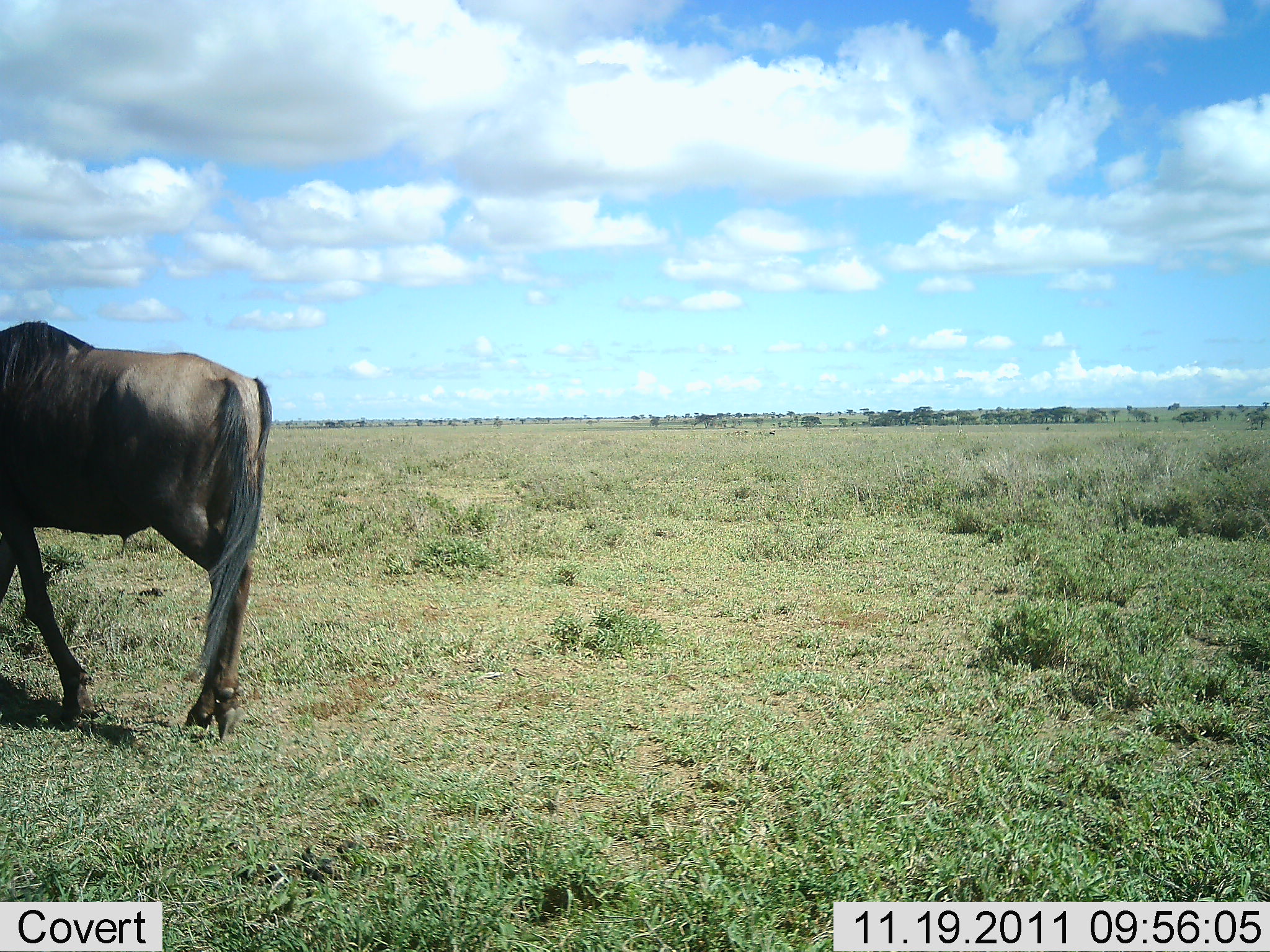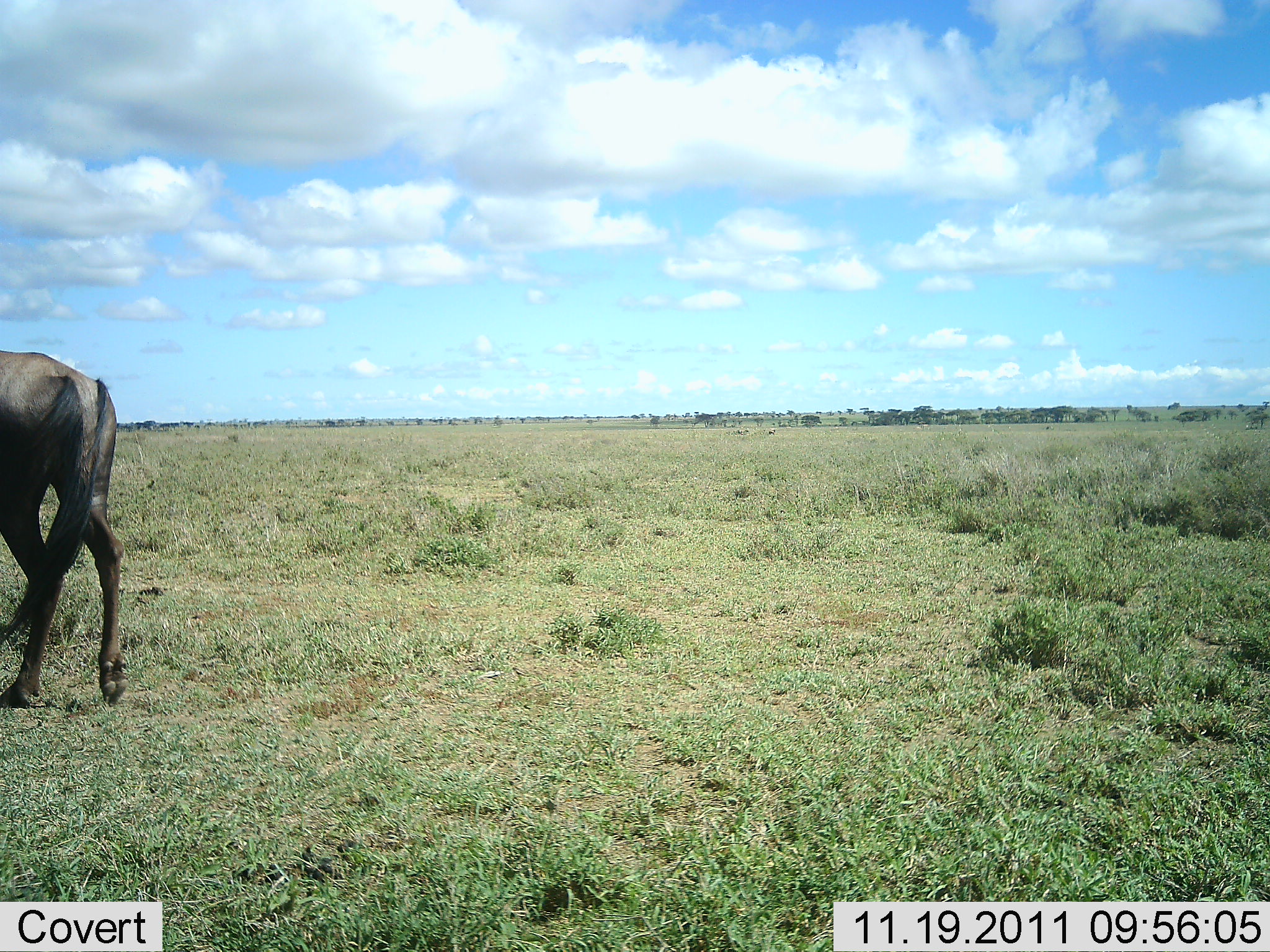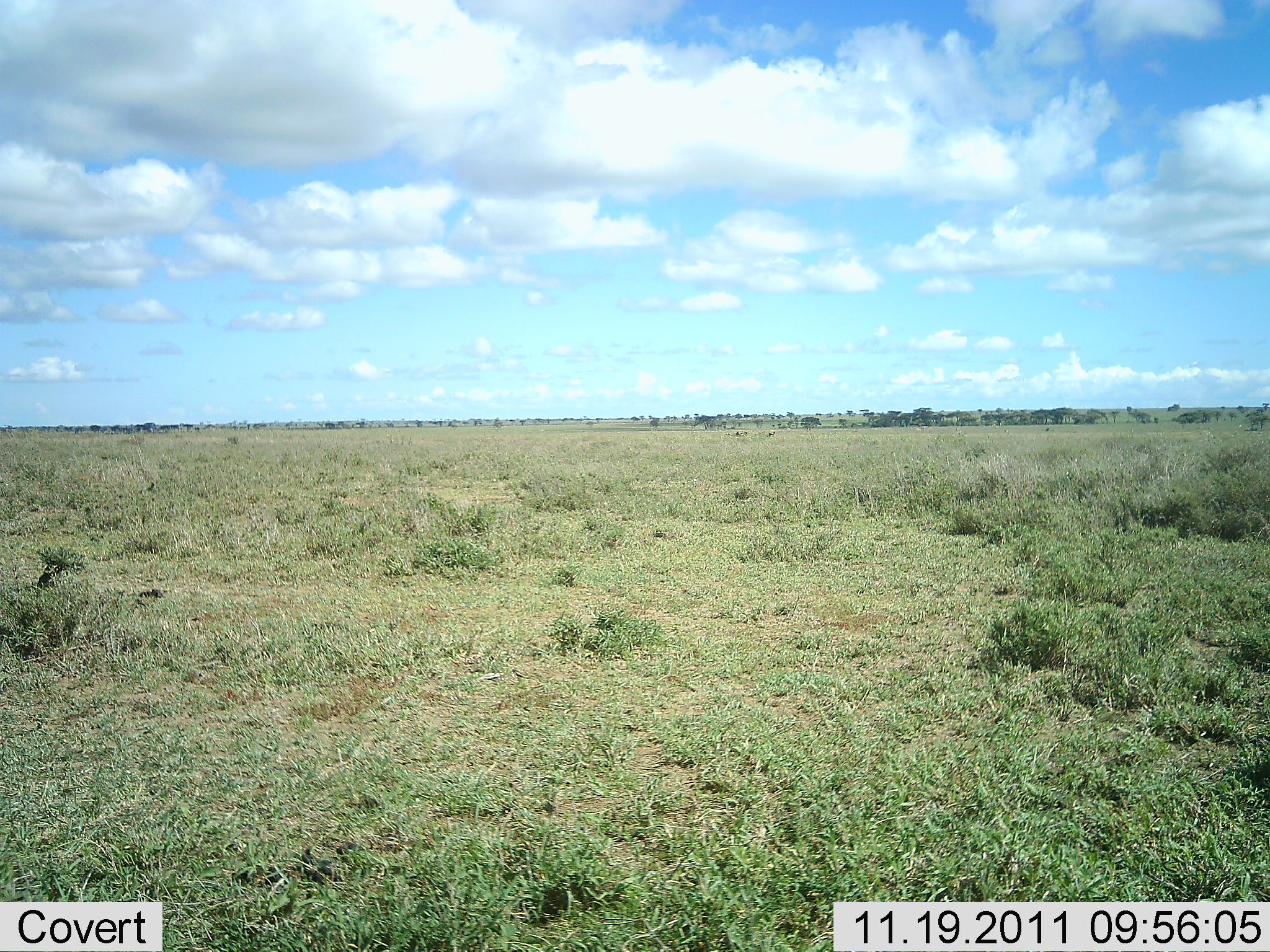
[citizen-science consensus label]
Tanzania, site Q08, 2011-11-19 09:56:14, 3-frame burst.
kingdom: Animalia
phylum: Chordata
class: Mammalia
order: Artiodactyla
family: Bovidae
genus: Connochaetes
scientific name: Connochaetes taurinus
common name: blue wildebeest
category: wildebeest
Wildebeest (blue wildebeest) (Connochaetes taurinus), count 1. Behavior (volunteer vote fractions): standing 0%, resting 0%, moving 100%, interacting 0%. Young present (vote fraction): 0%. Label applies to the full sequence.